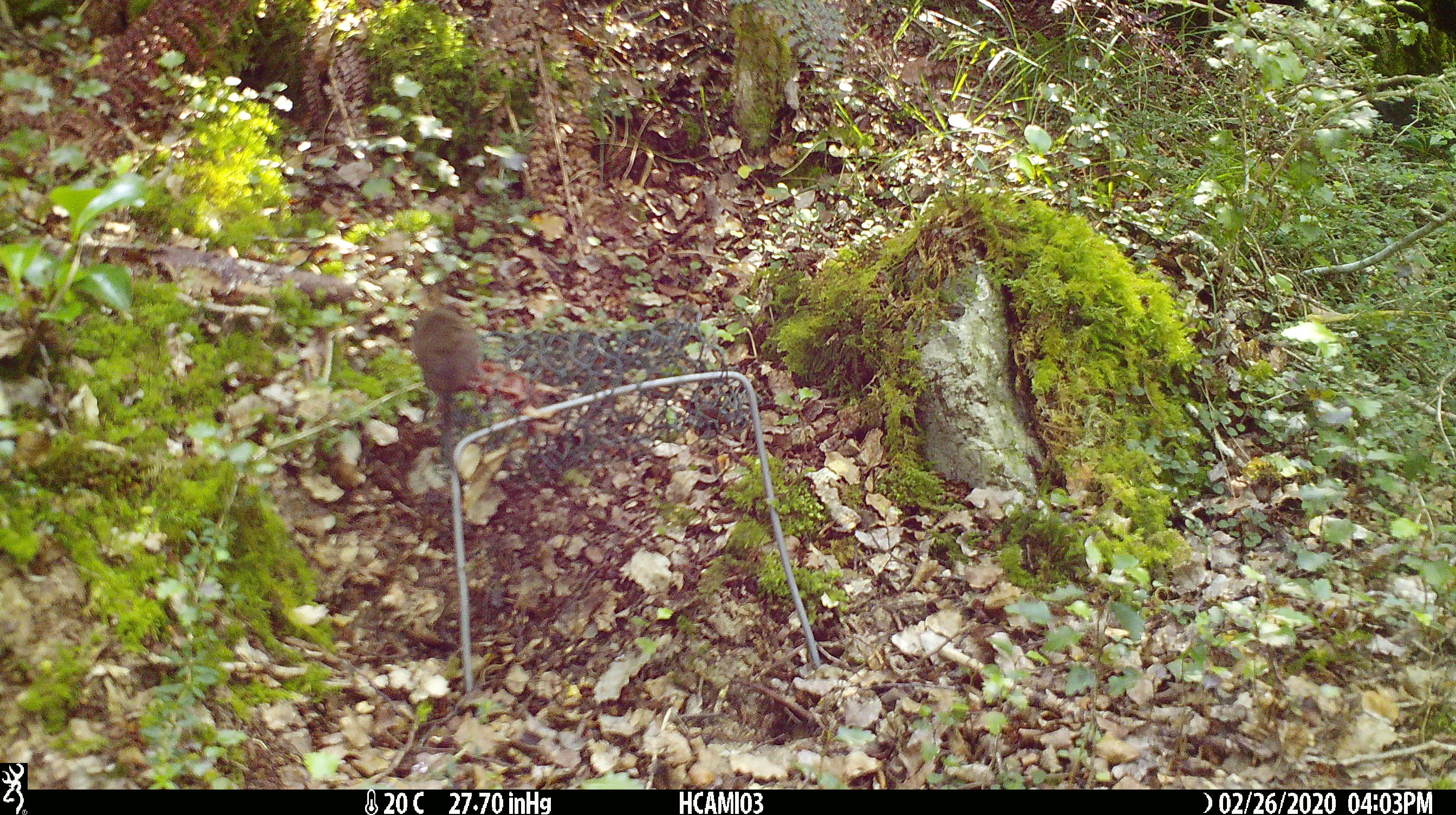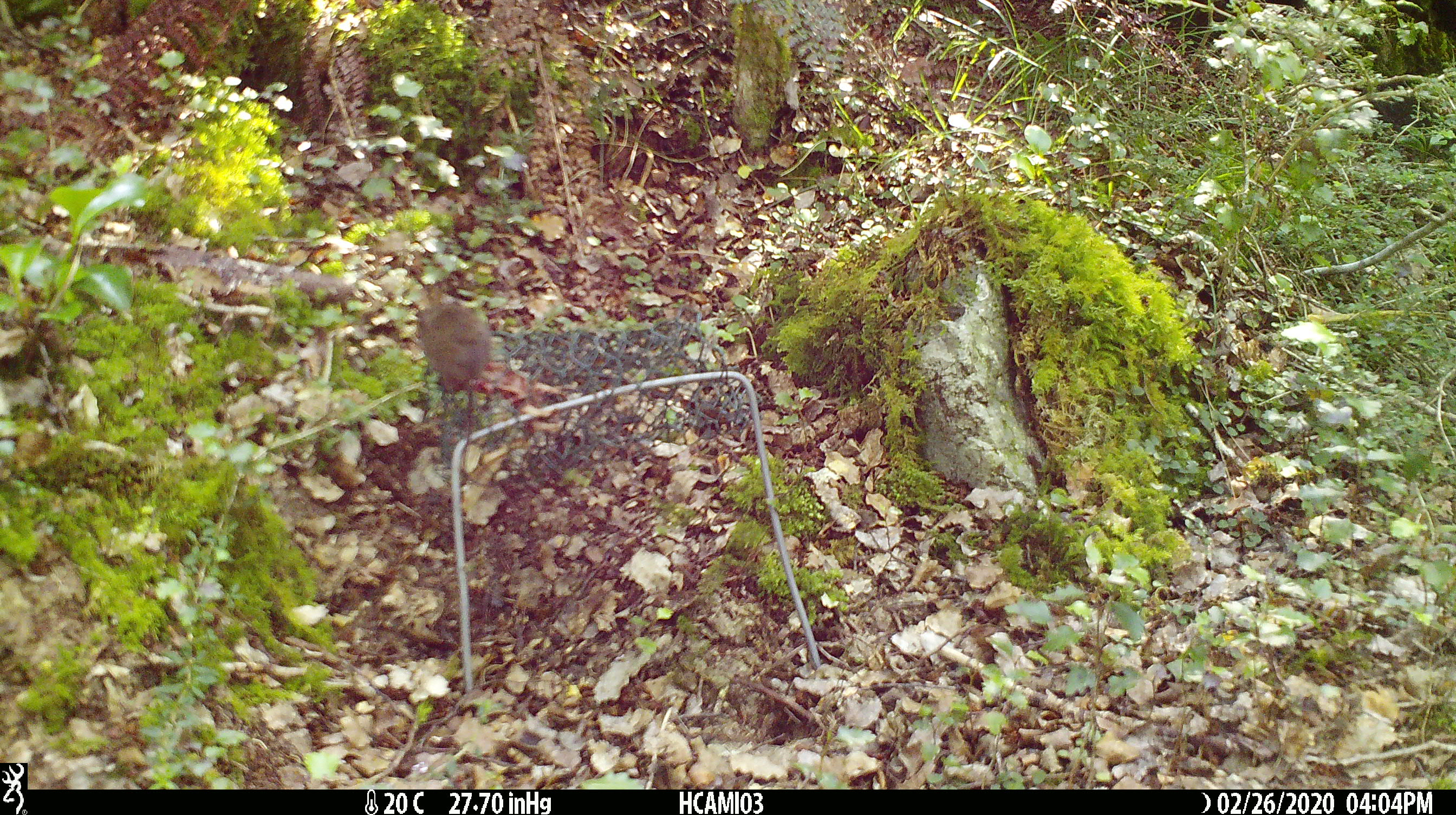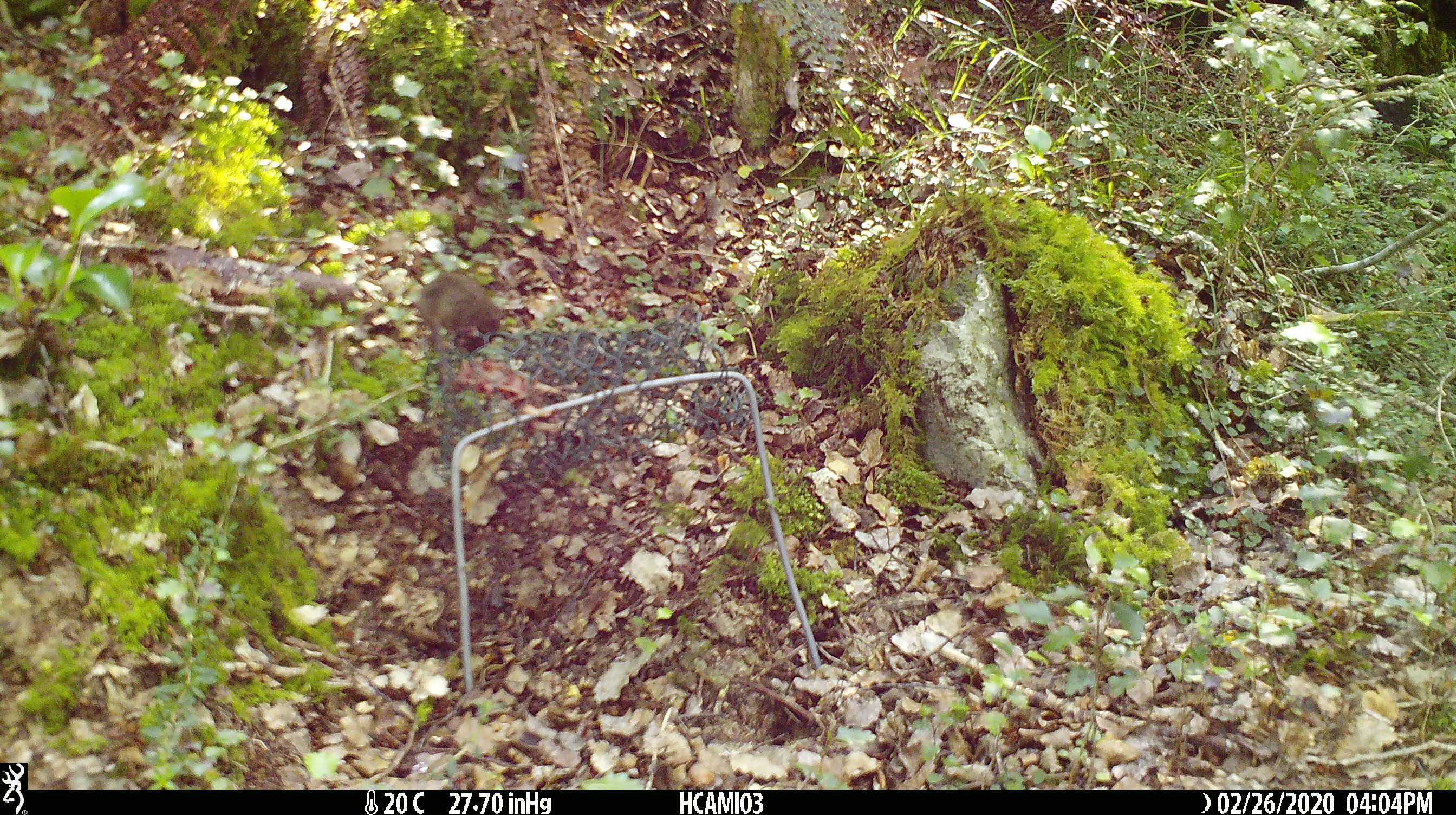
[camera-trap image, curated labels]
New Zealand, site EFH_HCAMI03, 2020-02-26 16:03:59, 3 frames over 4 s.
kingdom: Animalia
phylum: Chordata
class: Mammalia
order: Rodentia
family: Muridae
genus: Mus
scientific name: Mus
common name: mouse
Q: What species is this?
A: Mouse (Mus).